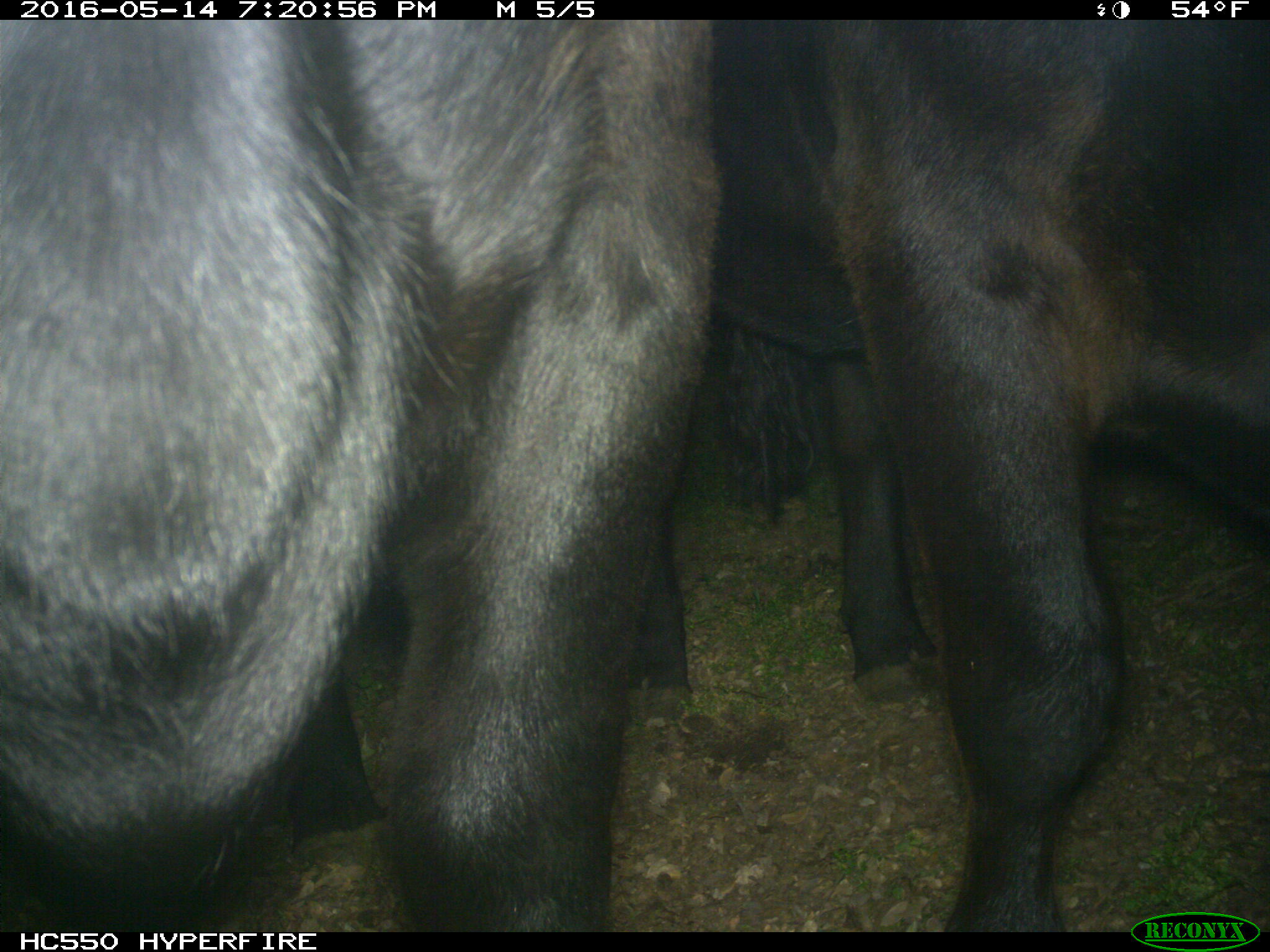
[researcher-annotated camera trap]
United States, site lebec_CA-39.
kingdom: Animalia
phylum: Chordata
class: Mammalia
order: Artiodactyla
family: Bovidae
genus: Bos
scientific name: Bos taurus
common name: domestic cow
Bos taurus (domestic cow).